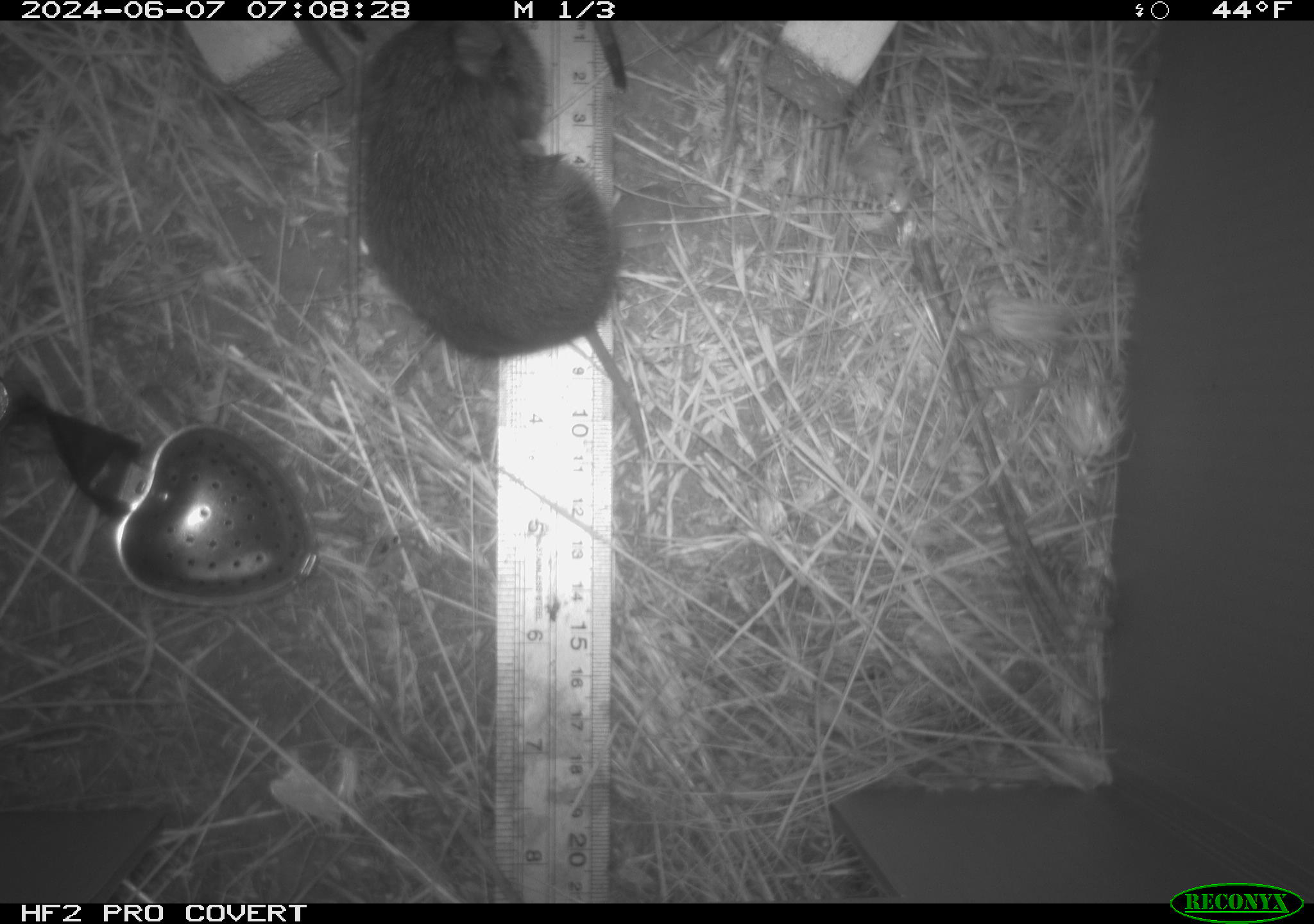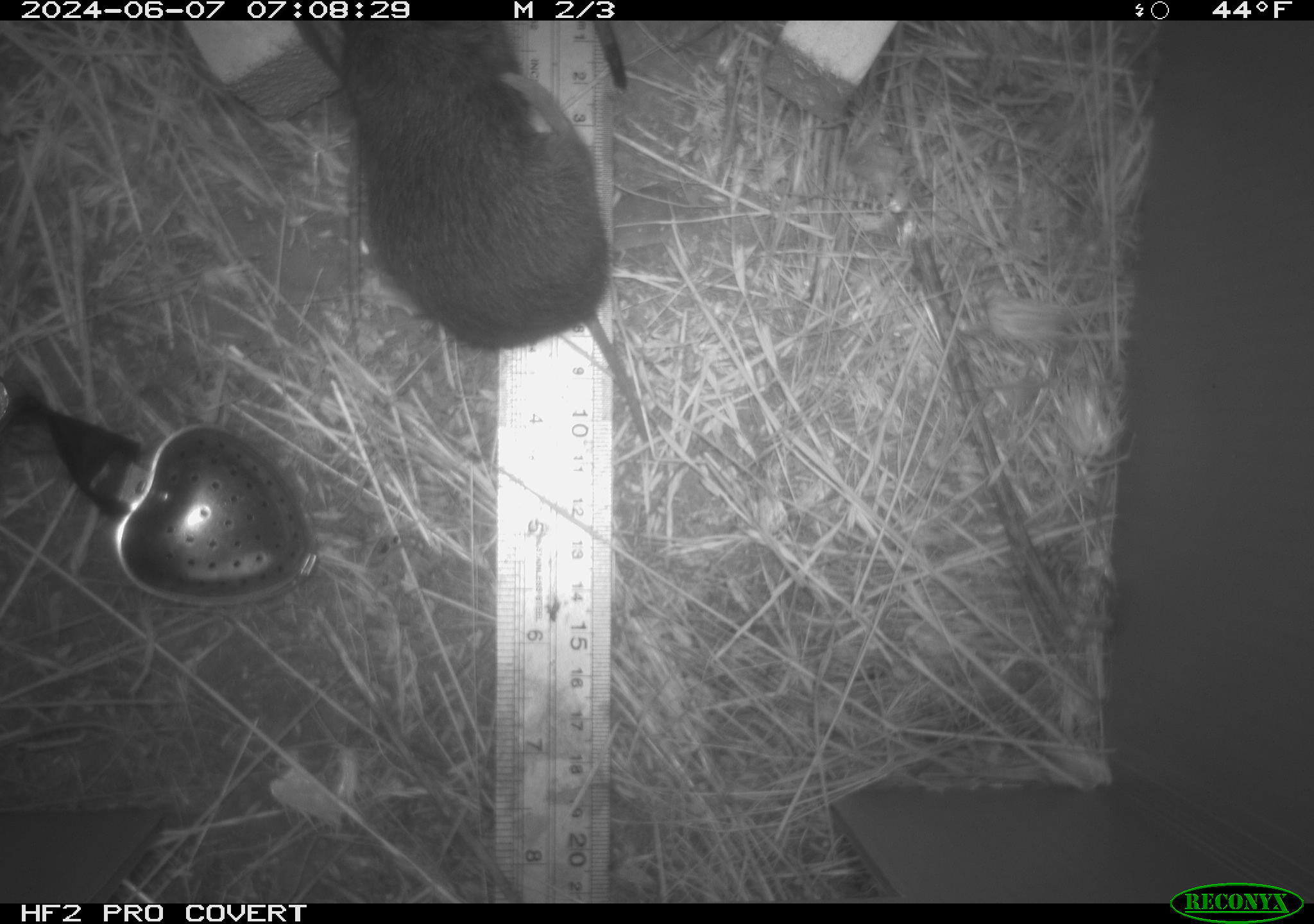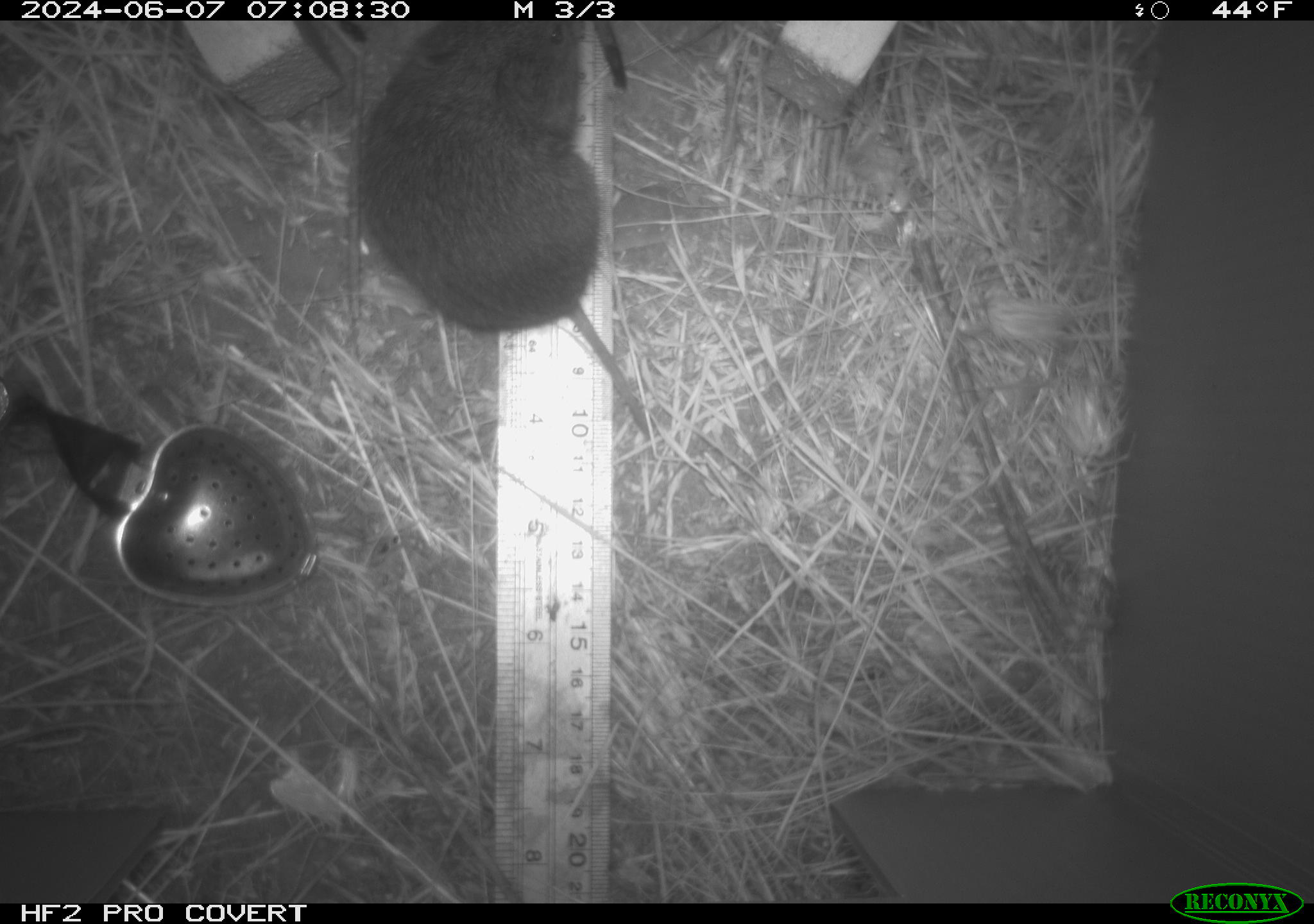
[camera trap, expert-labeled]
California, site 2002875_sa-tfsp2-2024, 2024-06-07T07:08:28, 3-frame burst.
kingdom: Animalia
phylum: Chordata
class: Mammalia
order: Rodentia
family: Cricetidae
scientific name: Arvicolinae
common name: voles, lemmings, and muskrats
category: arvicolinae subfamily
Arvicolinae subfamily (voles, lemmings, and muskrats) (Arvicolinae).